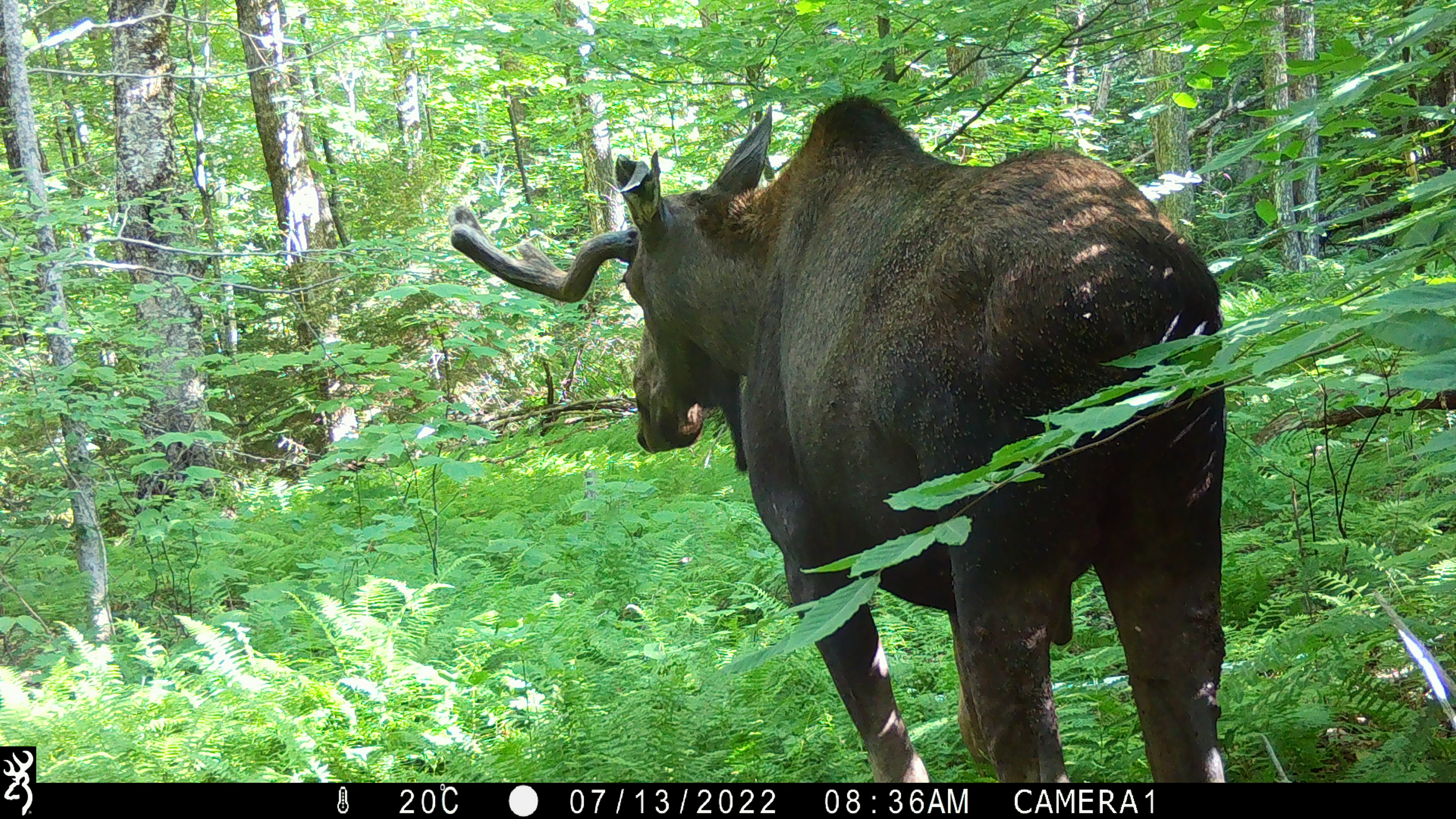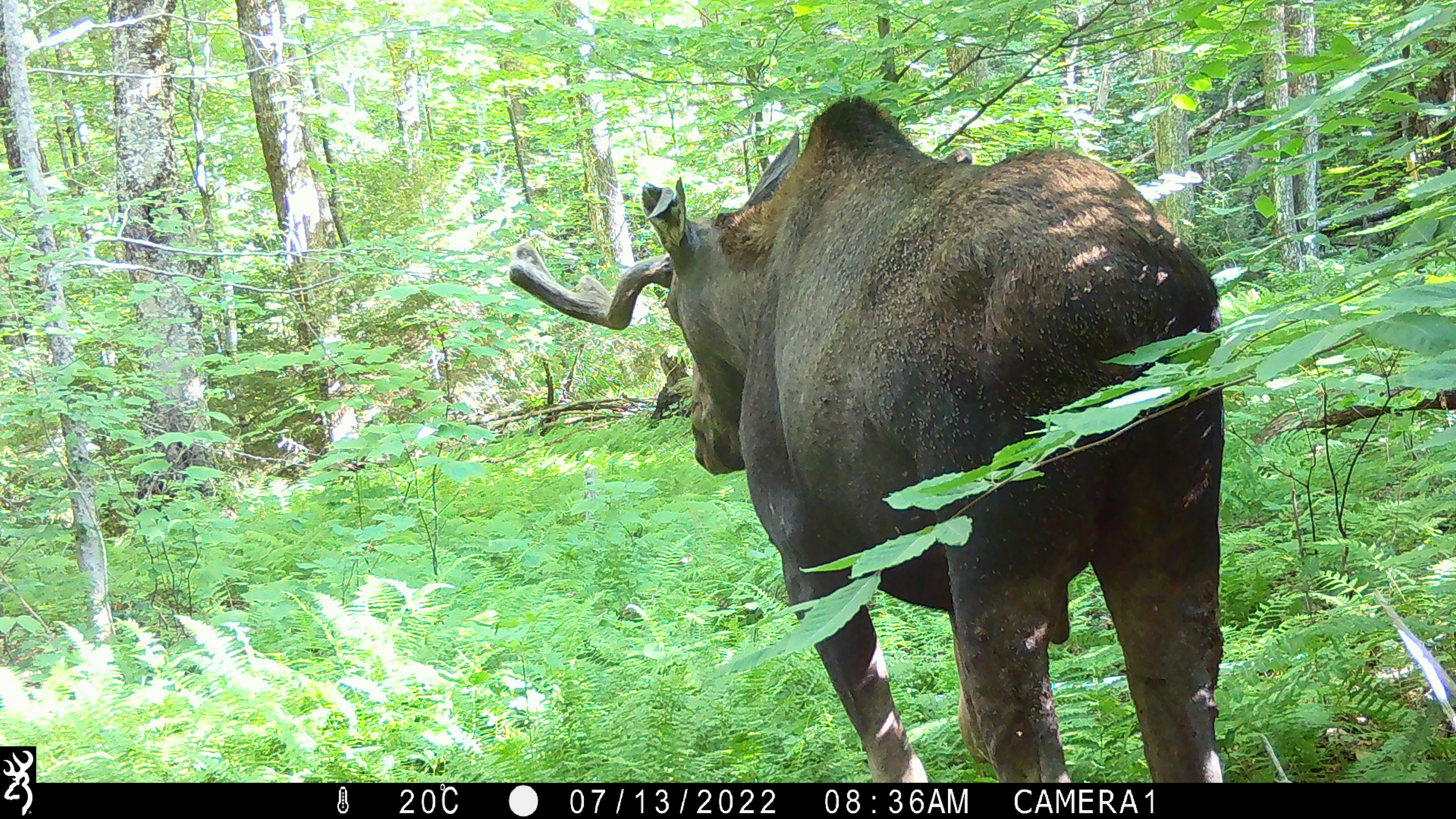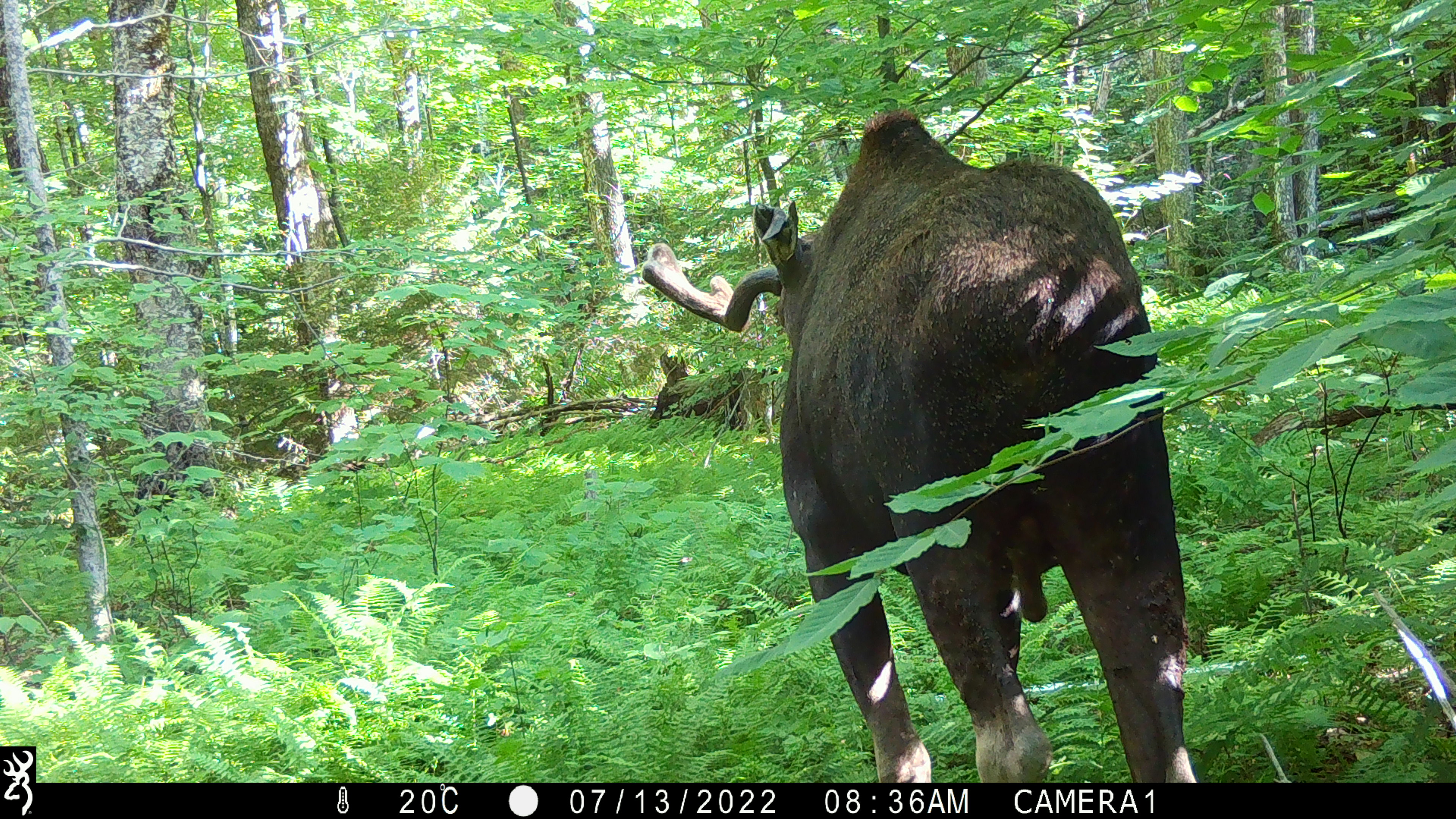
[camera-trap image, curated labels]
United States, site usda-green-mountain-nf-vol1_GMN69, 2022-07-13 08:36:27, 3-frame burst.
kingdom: Animalia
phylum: Chordata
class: Mammalia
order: Artiodactyla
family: Cervidae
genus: Alces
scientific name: Alces alces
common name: moose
Moose (Alces alces).